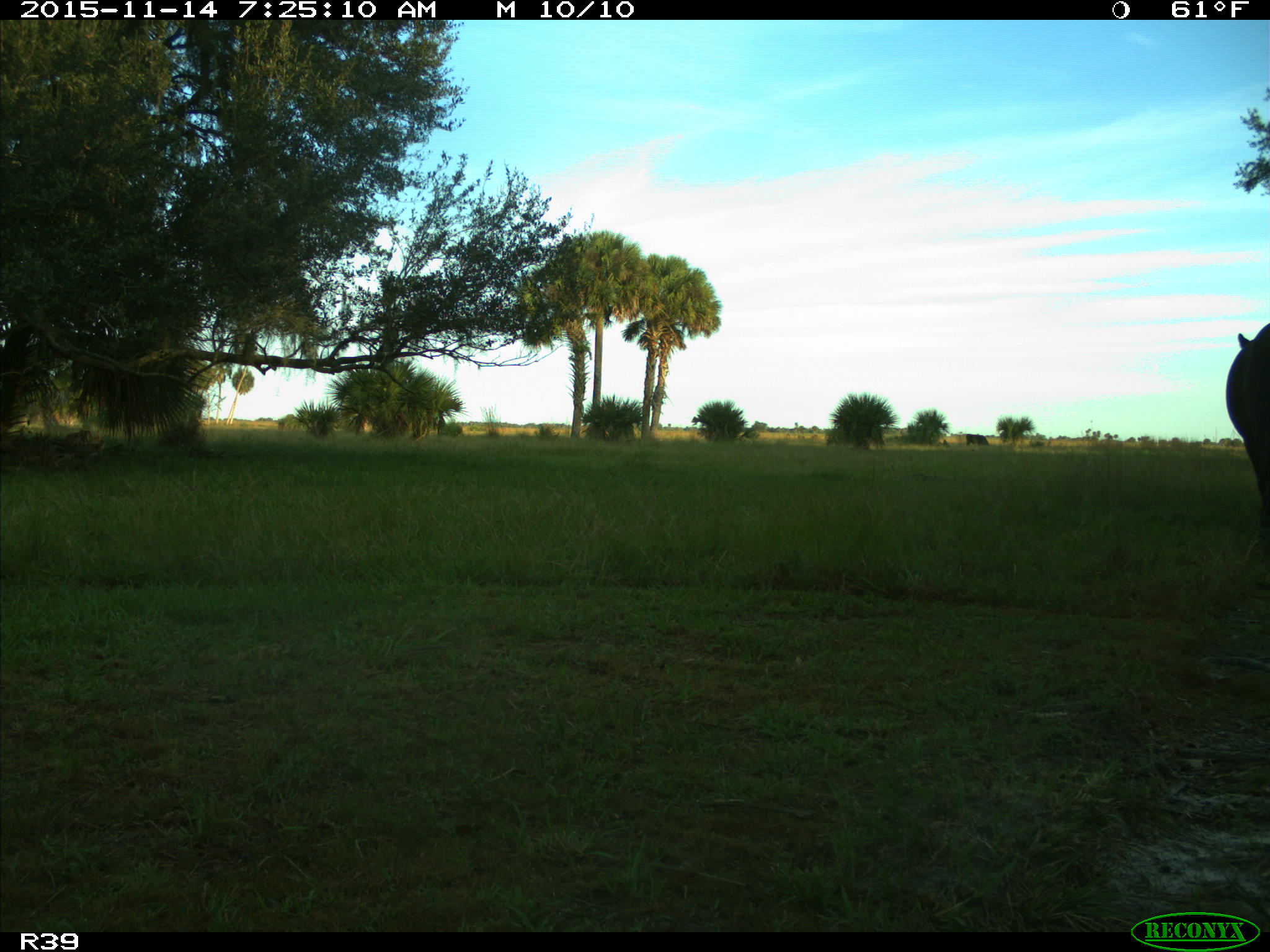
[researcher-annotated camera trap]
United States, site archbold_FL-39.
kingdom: Animalia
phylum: Chordata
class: Mammalia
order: Artiodactyla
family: Bovidae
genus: Bos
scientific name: Bos taurus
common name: domestic cow